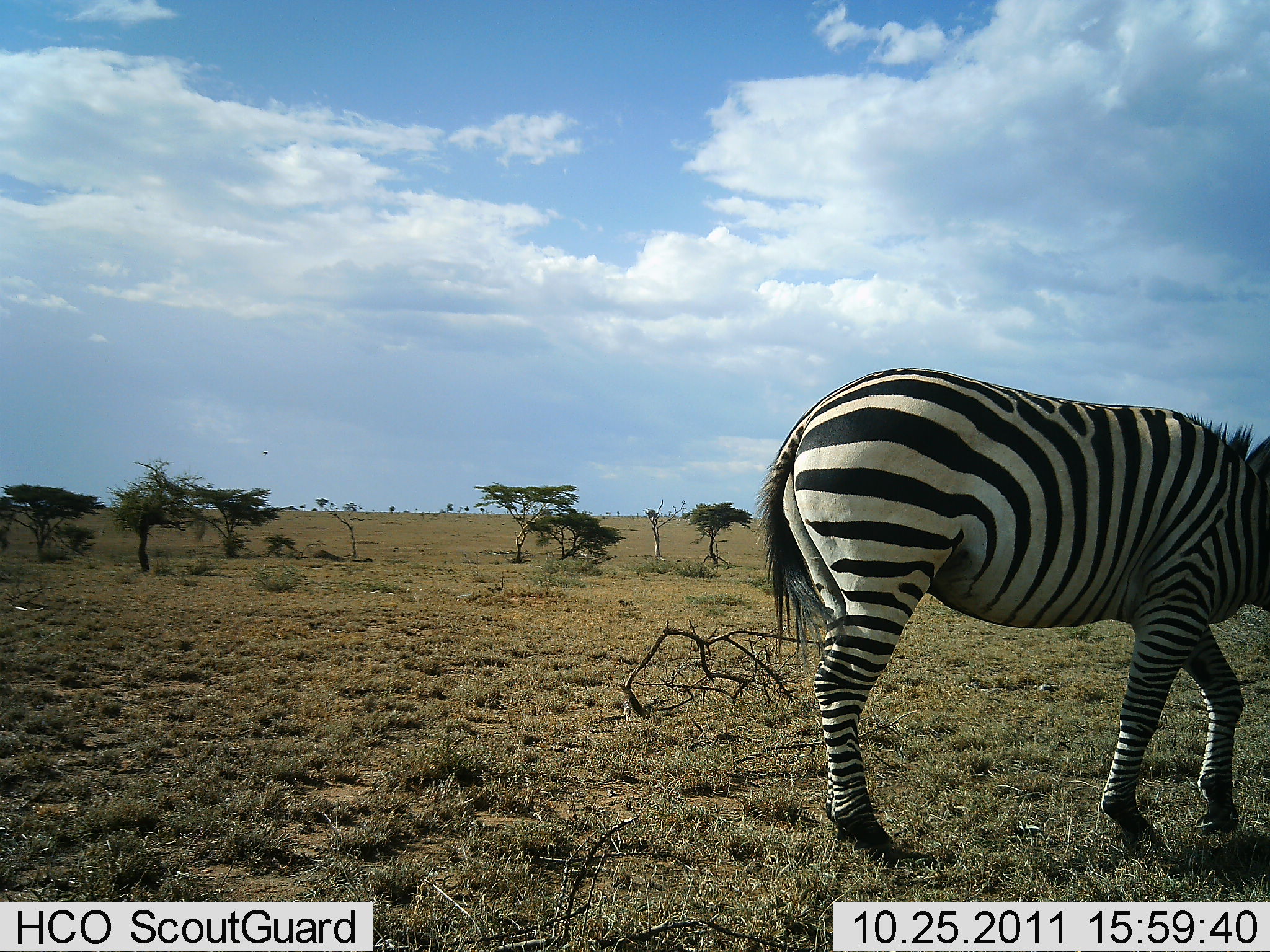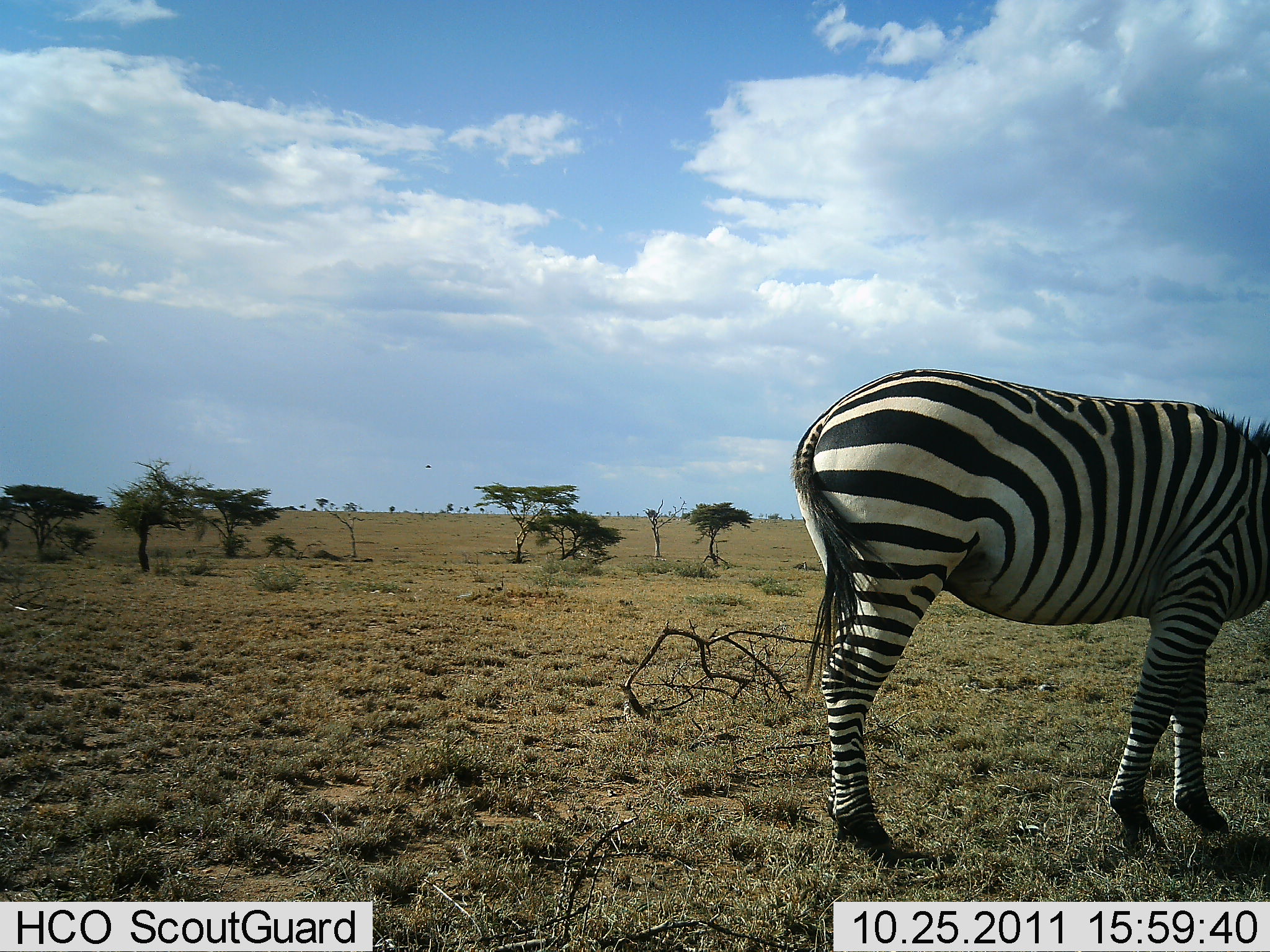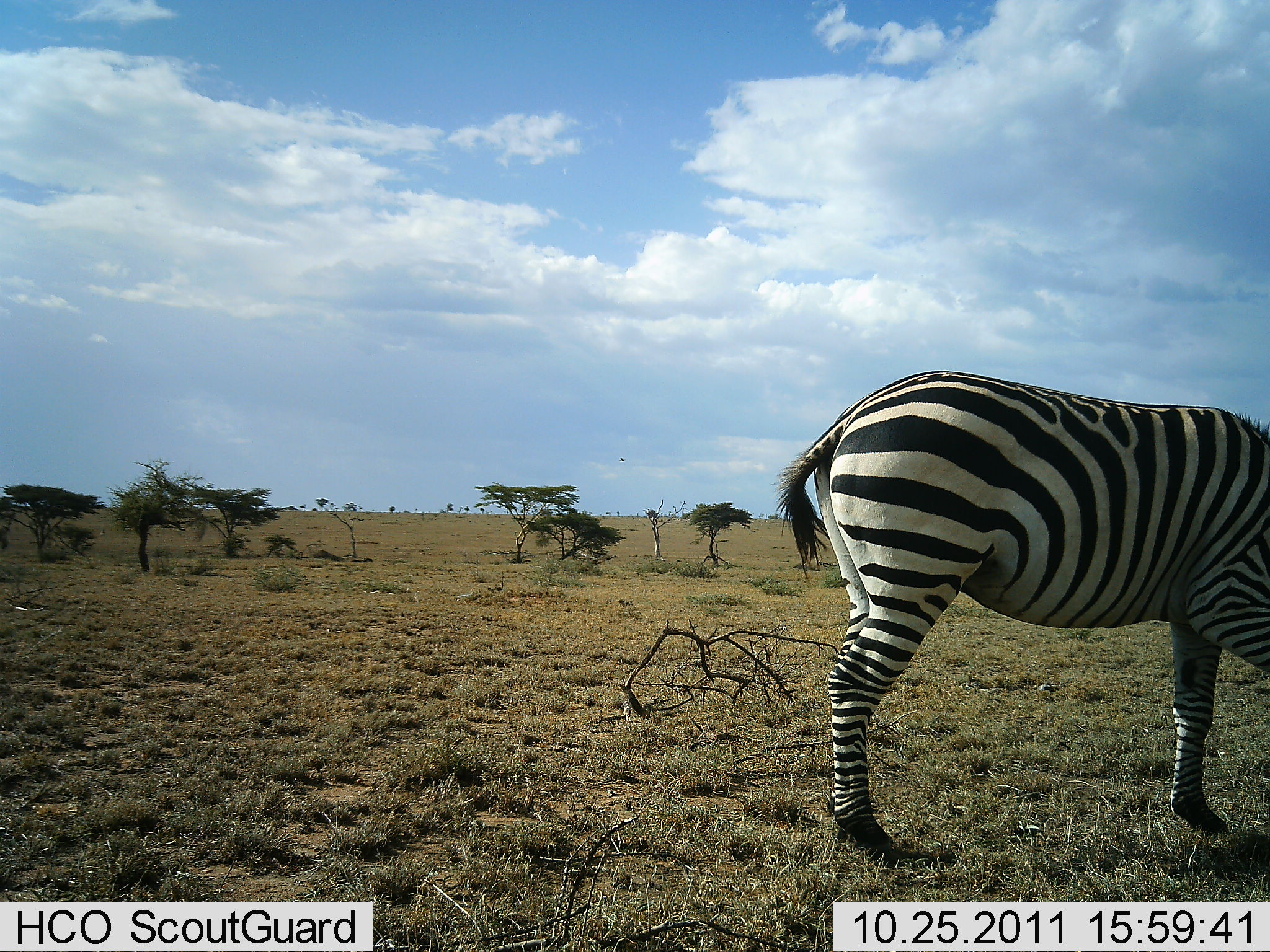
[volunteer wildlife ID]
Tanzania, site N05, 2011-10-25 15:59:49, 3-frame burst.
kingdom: Animalia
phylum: Chordata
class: Mammalia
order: Perissodactyla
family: Equidae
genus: Equus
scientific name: Equus quagga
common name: plains zebra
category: zebra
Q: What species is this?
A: Zebra (plains zebra) (Equus quagga).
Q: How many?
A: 1.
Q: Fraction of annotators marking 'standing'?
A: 55%.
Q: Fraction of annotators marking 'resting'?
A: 0%.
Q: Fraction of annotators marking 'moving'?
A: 27%.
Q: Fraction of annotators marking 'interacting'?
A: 0%.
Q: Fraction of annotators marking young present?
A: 0%.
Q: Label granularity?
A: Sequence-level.